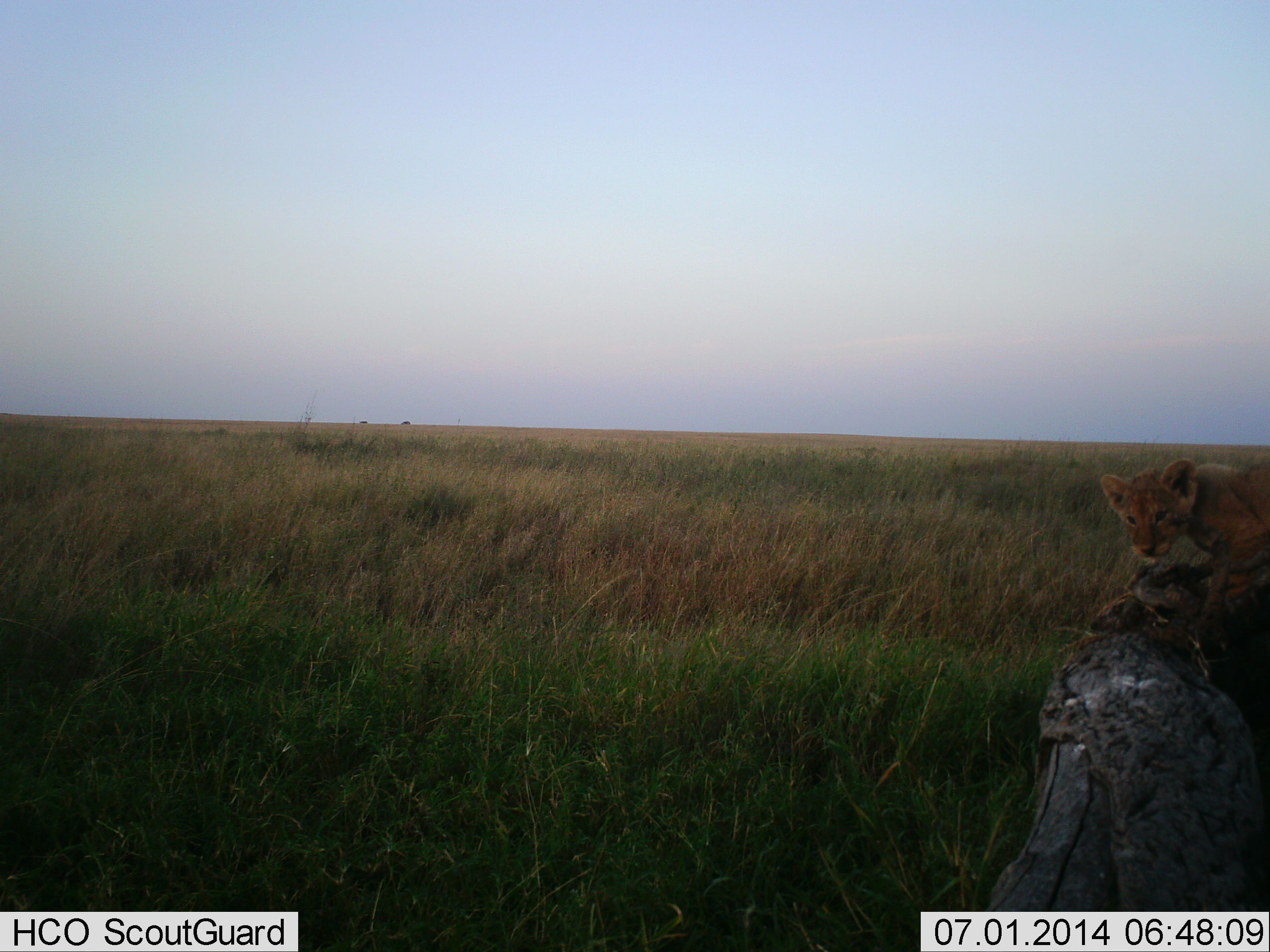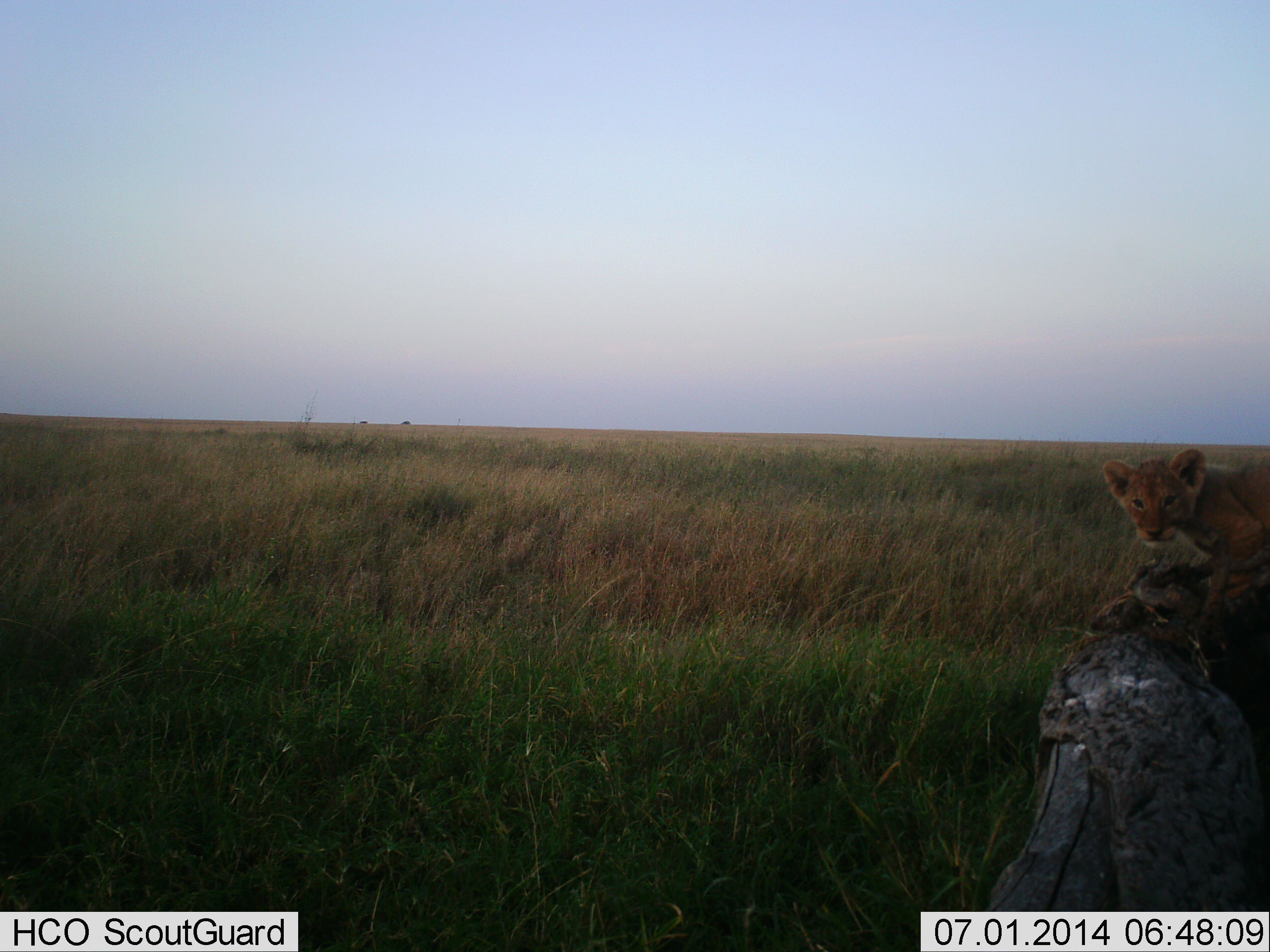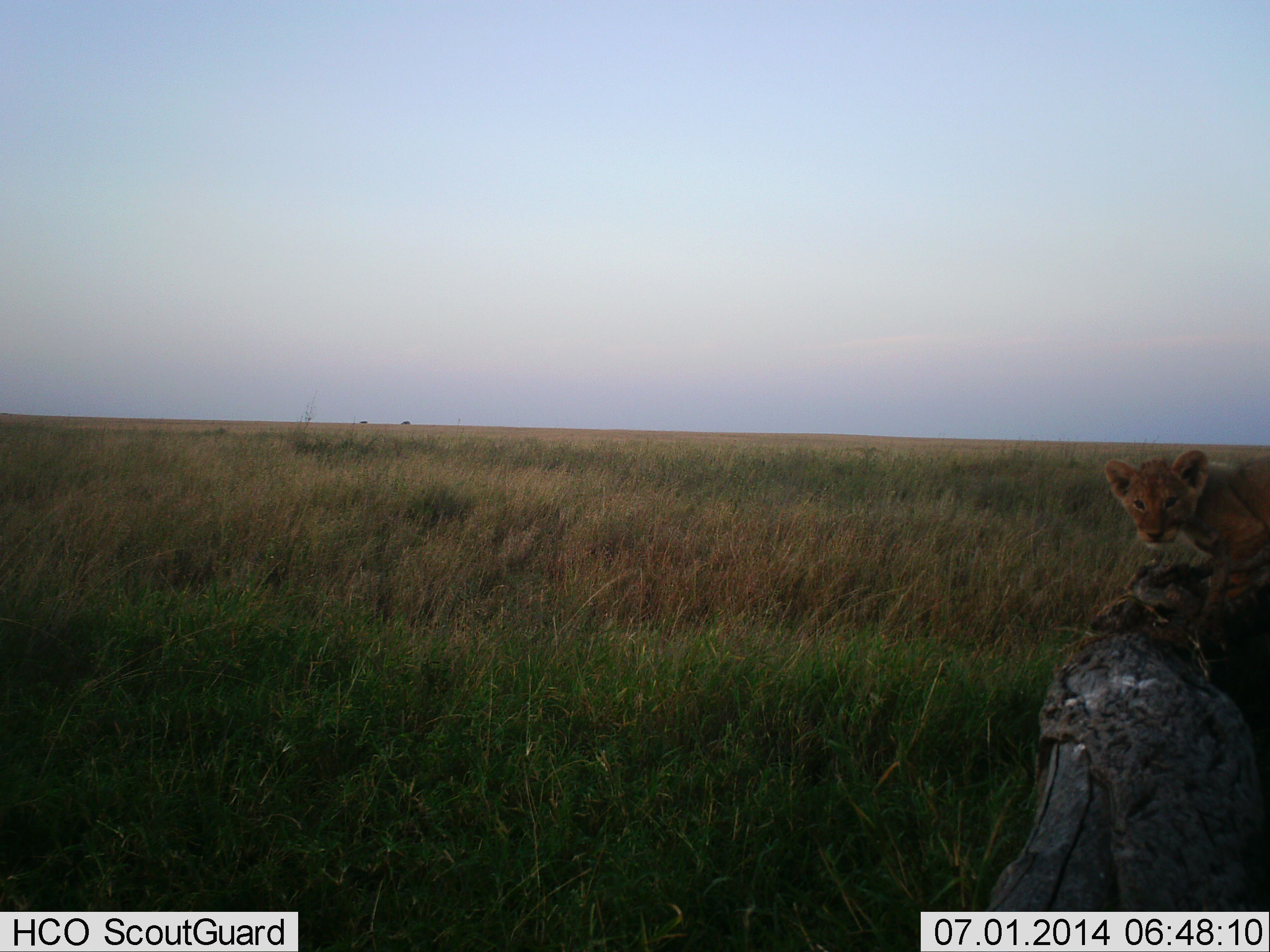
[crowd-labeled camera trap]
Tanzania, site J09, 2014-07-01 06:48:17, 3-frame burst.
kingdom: Animalia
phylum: Chordata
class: Mammalia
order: Carnivora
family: Felidae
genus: Panthera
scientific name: Panthera leo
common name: lion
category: lionfemale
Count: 1.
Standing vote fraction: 70%.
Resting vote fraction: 10%.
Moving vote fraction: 10%.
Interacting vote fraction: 10%.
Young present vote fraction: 70%.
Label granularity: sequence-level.